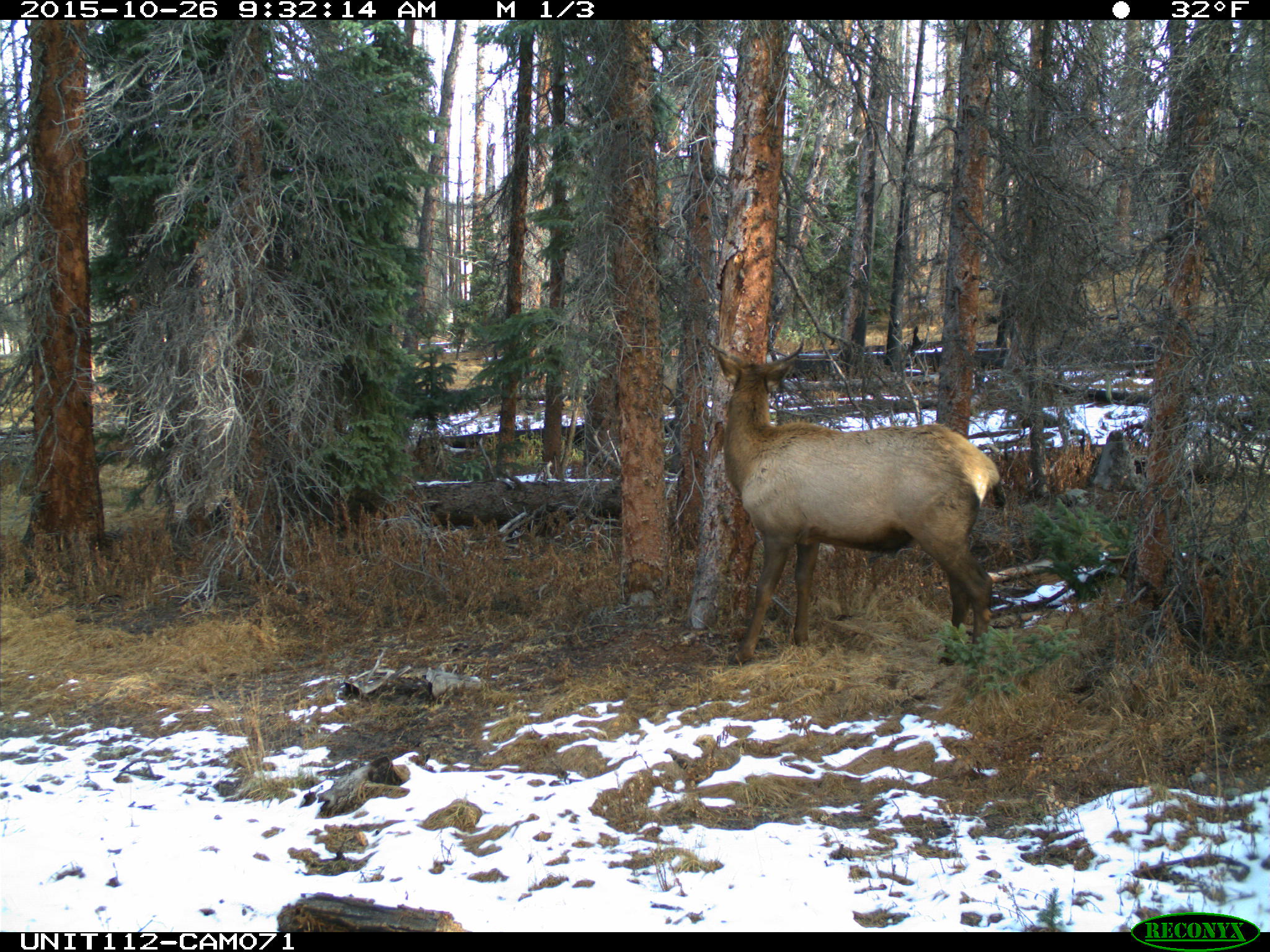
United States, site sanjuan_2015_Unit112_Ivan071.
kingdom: Animalia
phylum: Chordata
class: Mammalia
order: Artiodactyla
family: Cervidae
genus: Cervus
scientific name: Cervus elaphus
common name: red deer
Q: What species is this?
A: Cervus elaphus (red deer).